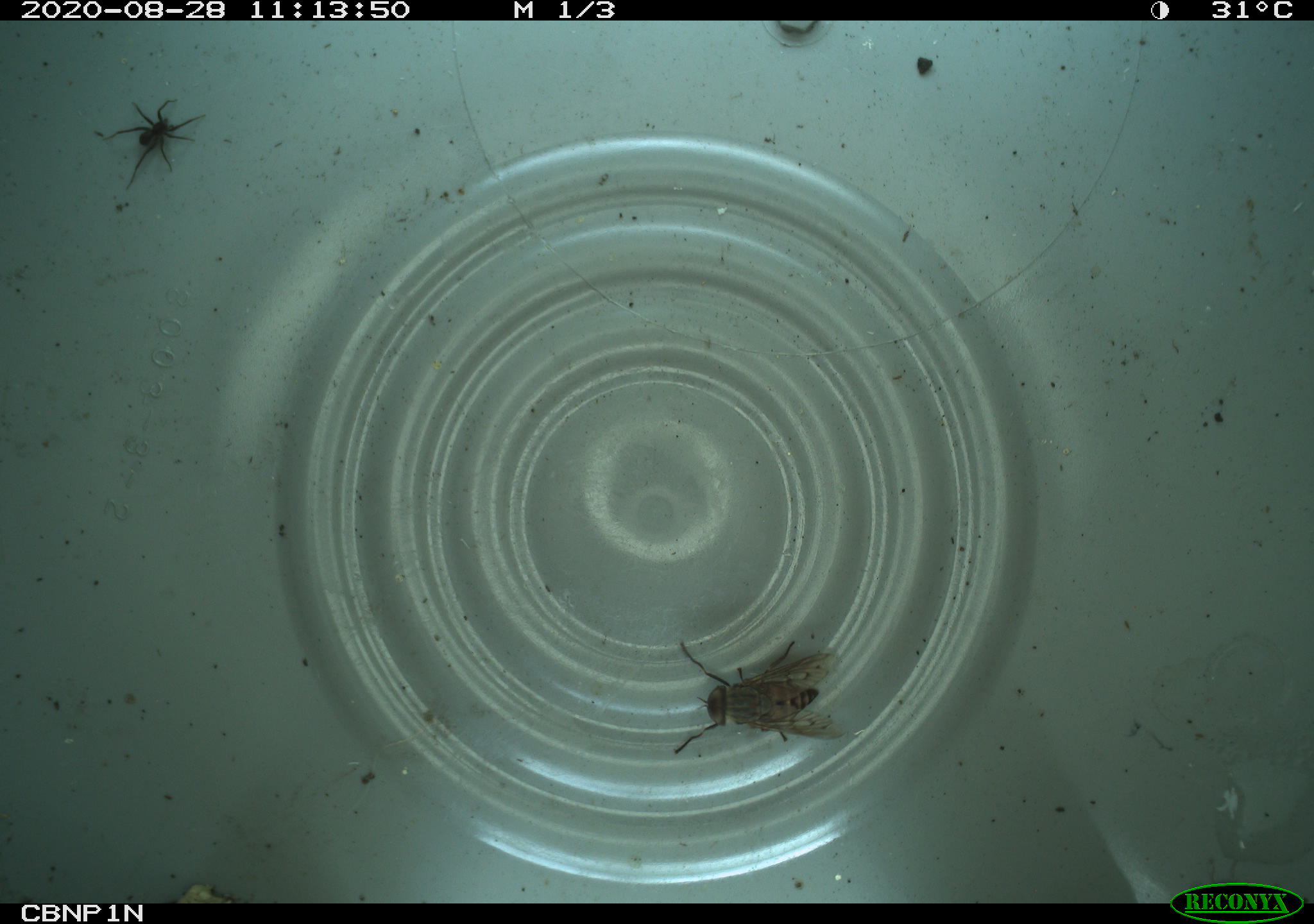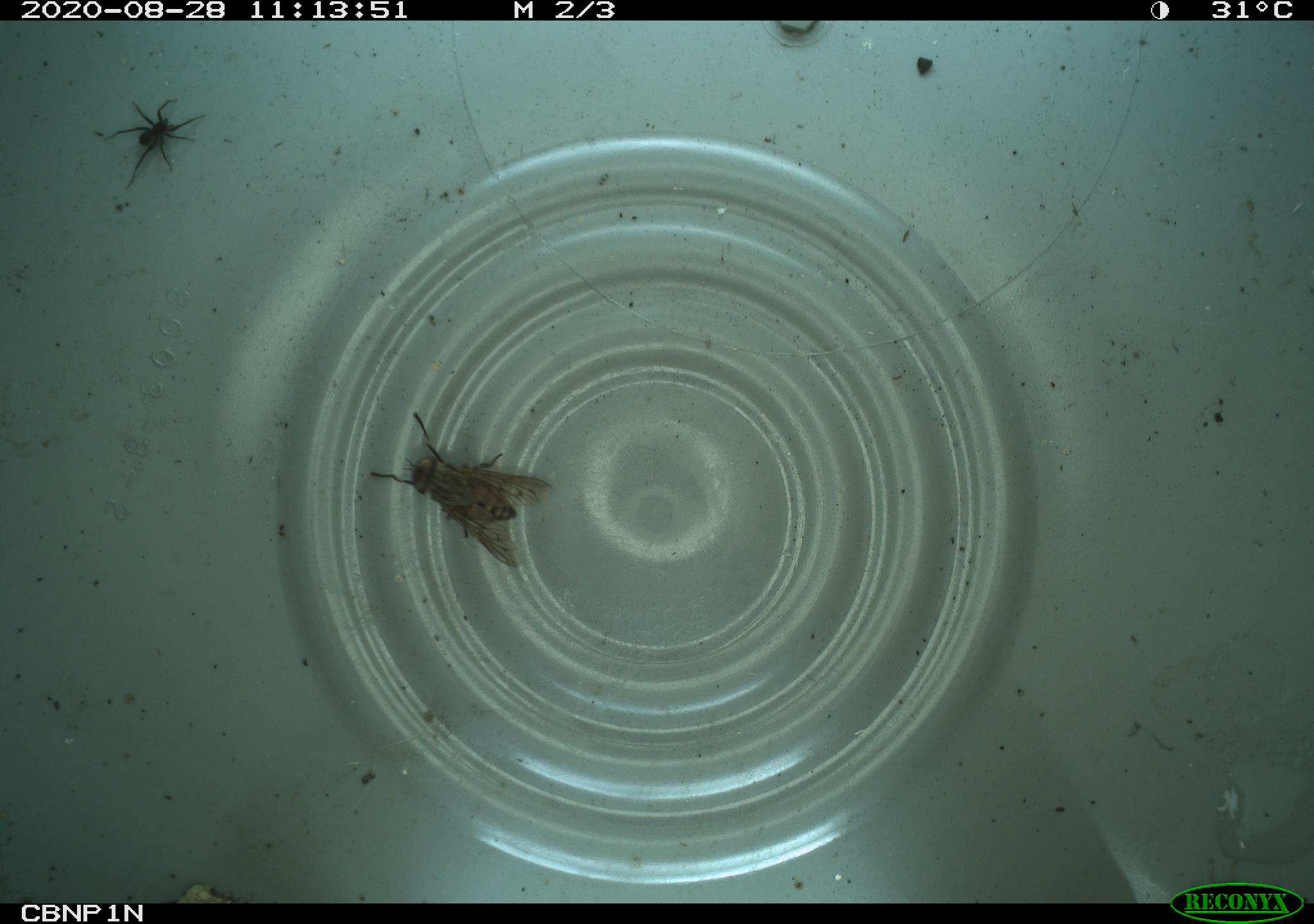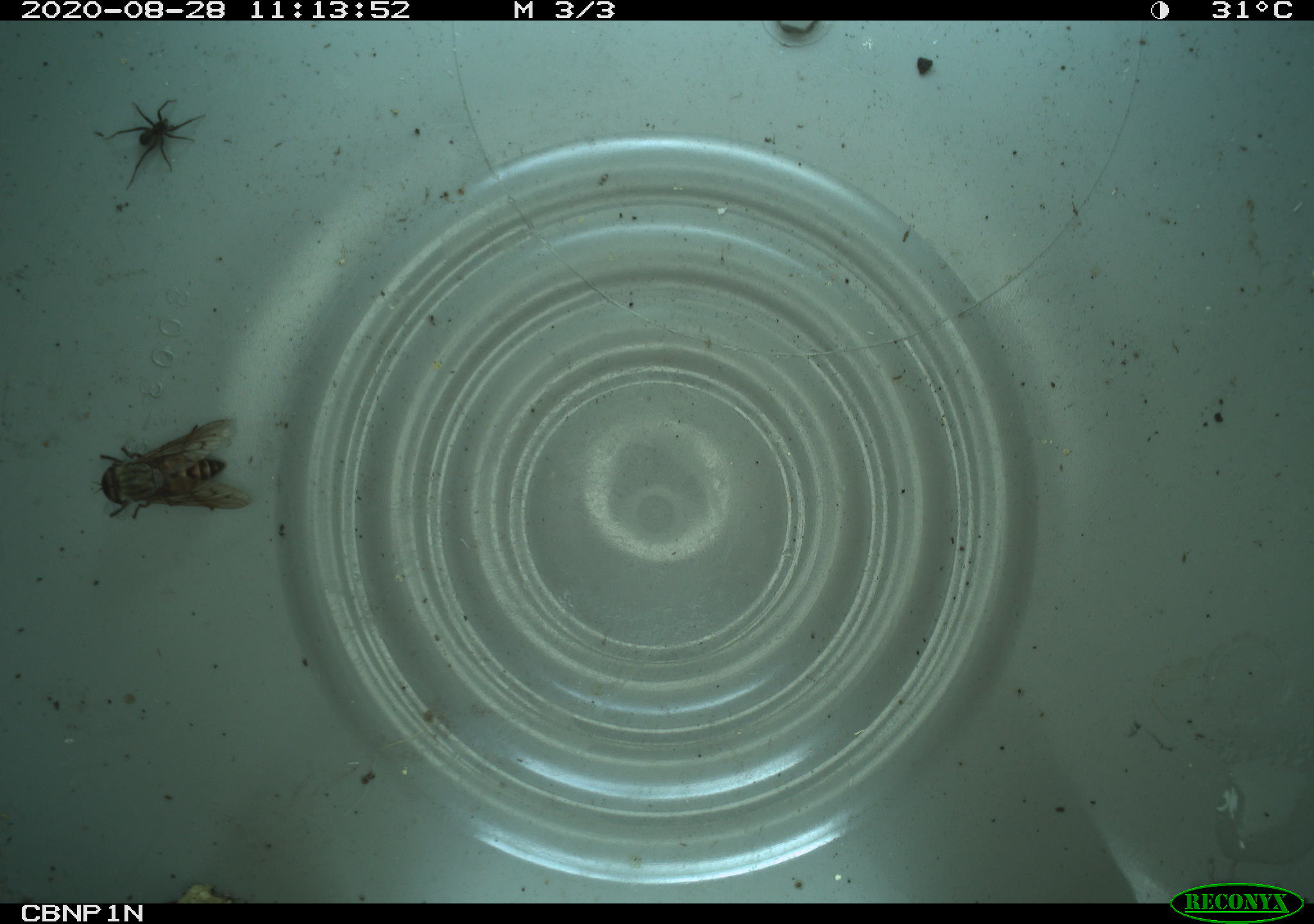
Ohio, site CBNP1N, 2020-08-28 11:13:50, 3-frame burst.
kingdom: Animalia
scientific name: Animalia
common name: animal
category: invertebrate